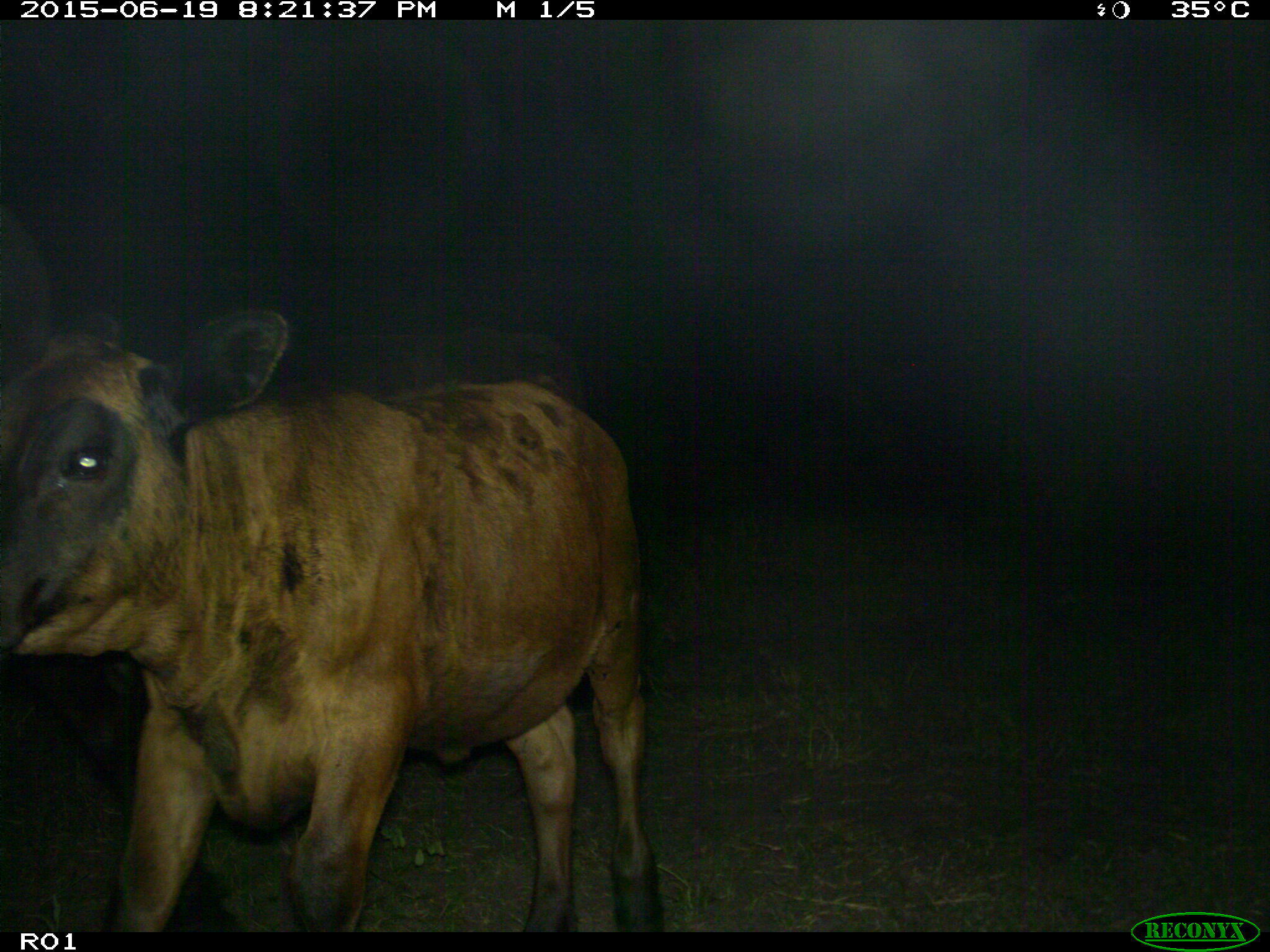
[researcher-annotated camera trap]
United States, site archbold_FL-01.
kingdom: Animalia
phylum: Chordata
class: Mammalia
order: Artiodactyla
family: Bovidae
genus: Bos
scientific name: Bos taurus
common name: domestic cow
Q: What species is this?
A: Bos taurus (domestic cow).